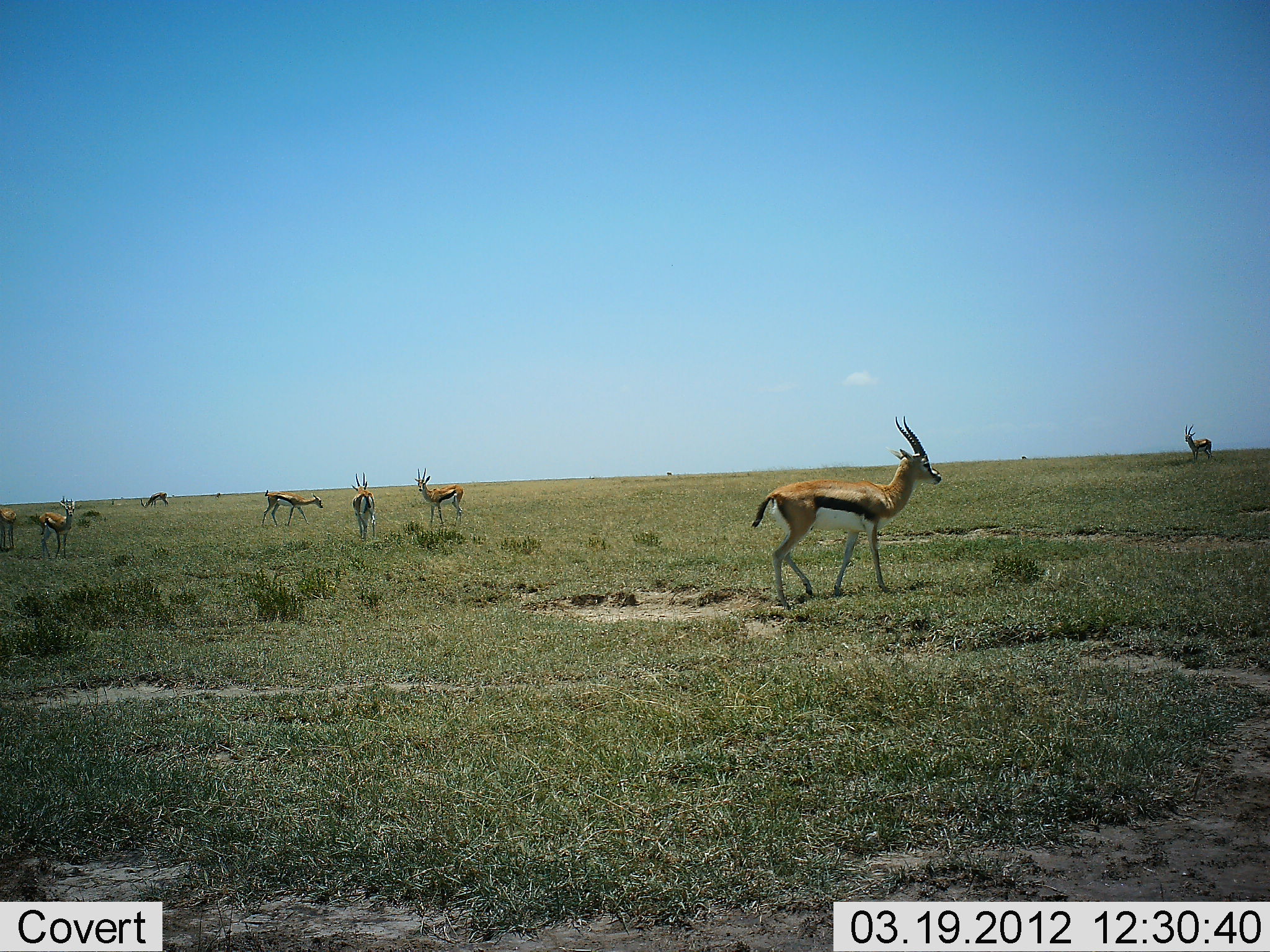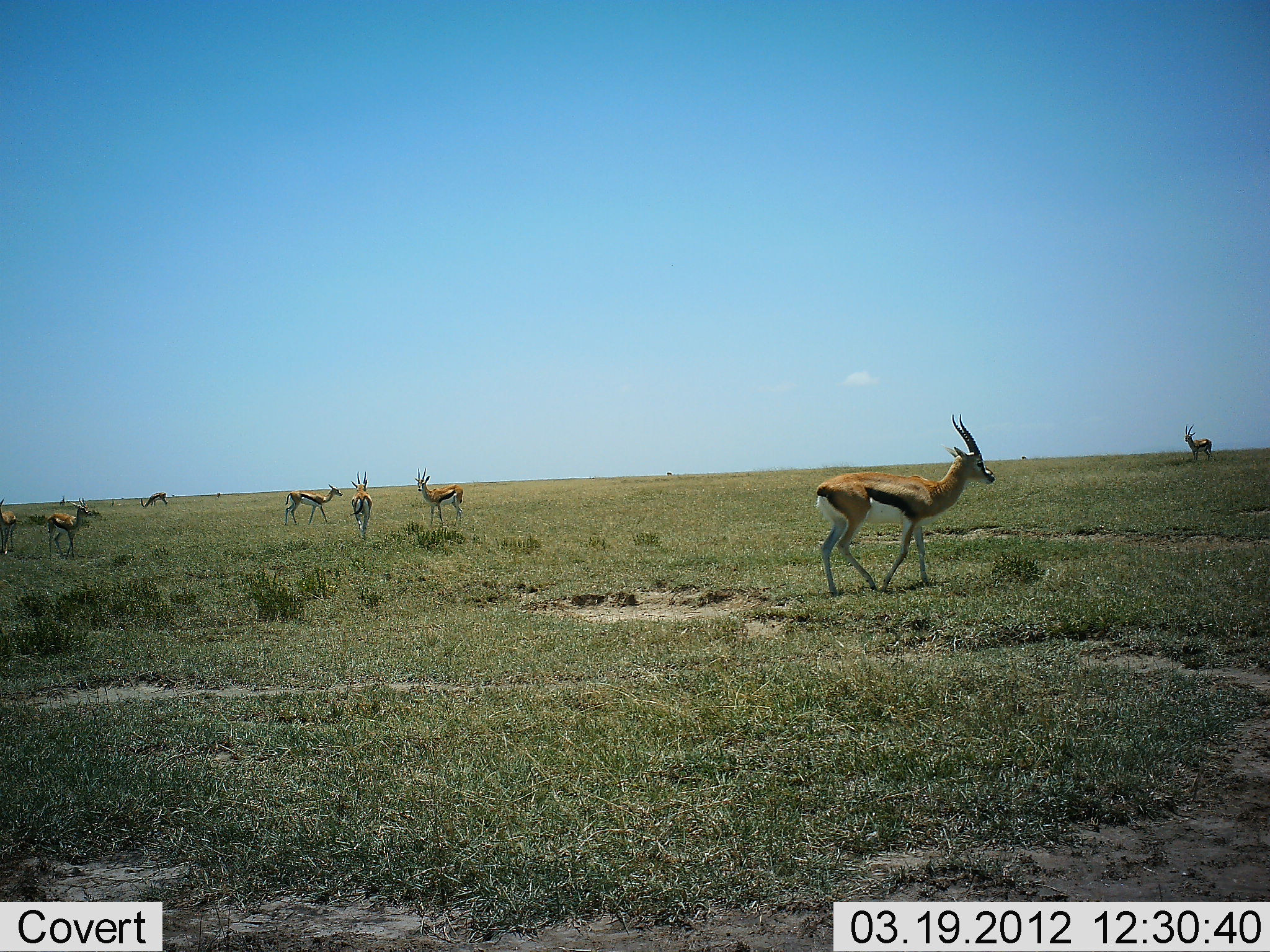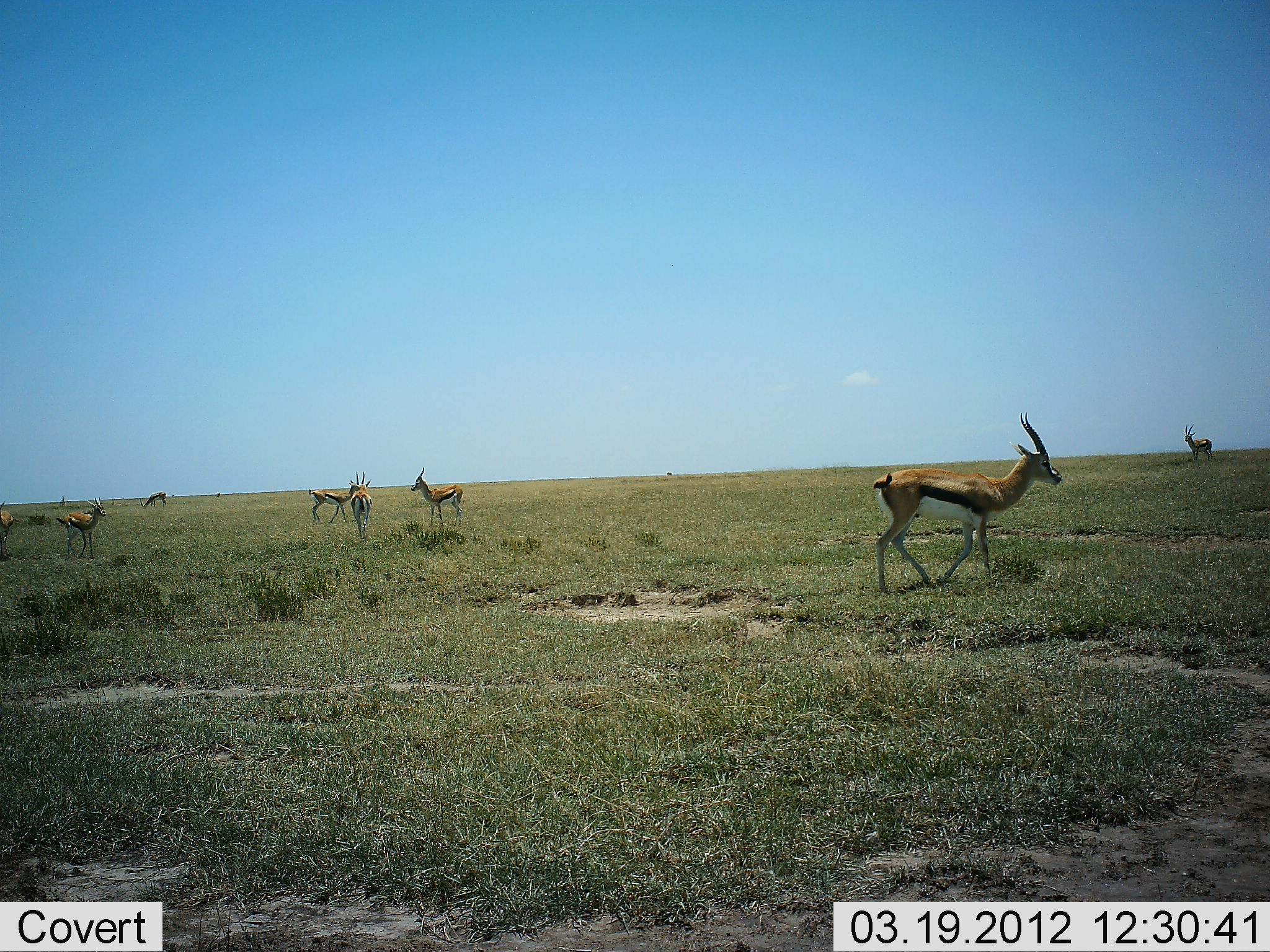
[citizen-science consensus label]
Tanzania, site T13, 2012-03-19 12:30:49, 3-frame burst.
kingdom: Animalia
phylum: Chordata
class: Mammalia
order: Artiodactyla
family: Bovidae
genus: Eudorcas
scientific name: Eudorcas thomsonii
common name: thomson's gazelle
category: gazellethomsons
Gazellethomsons (thomson's gazelle) (Eudorcas thomsonii), count 8. Behavior (volunteer vote fractions): standing 92%, resting 0%, moving 83%, interacting 8%. Young present (vote fraction): 0%. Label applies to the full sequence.